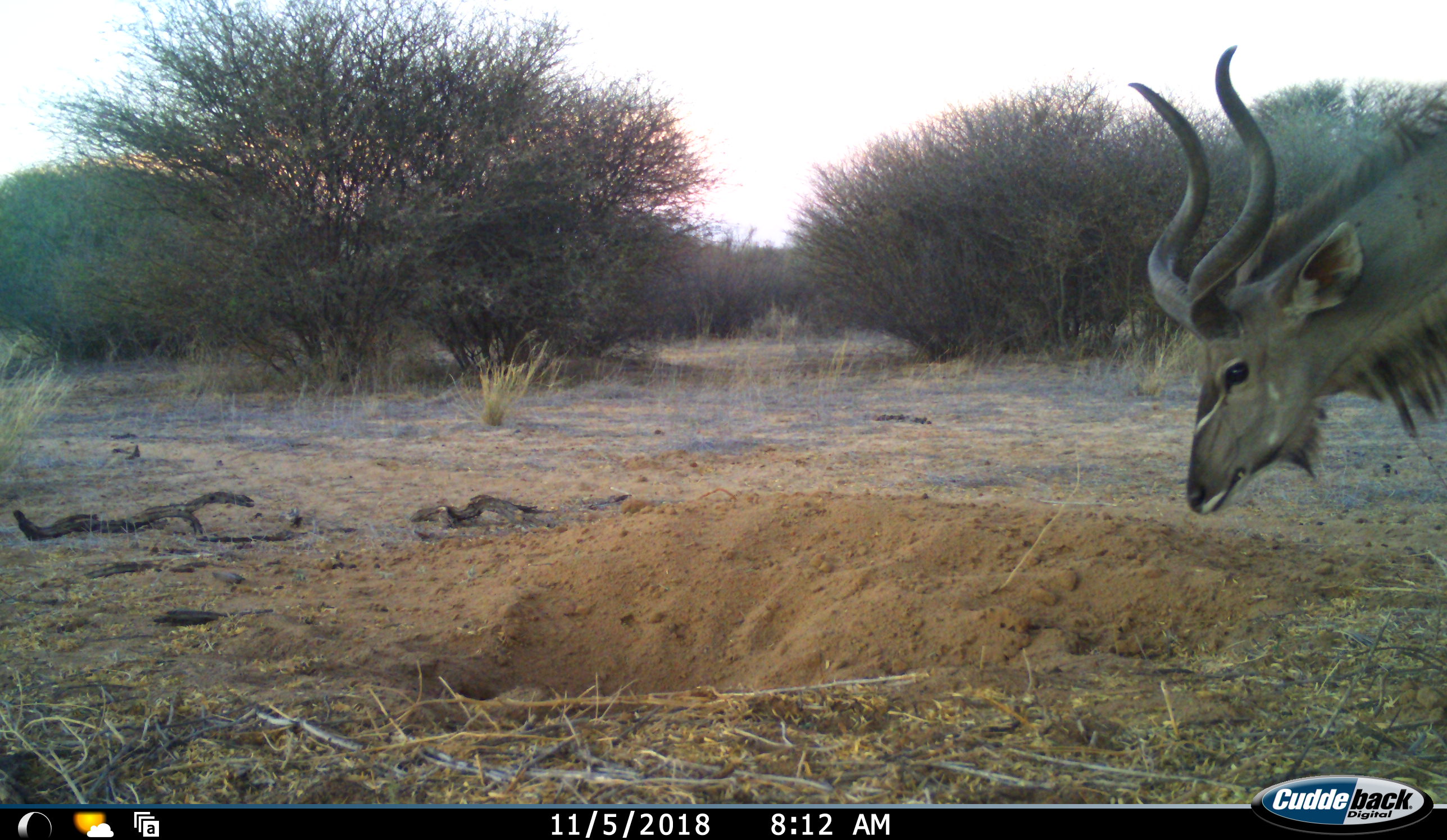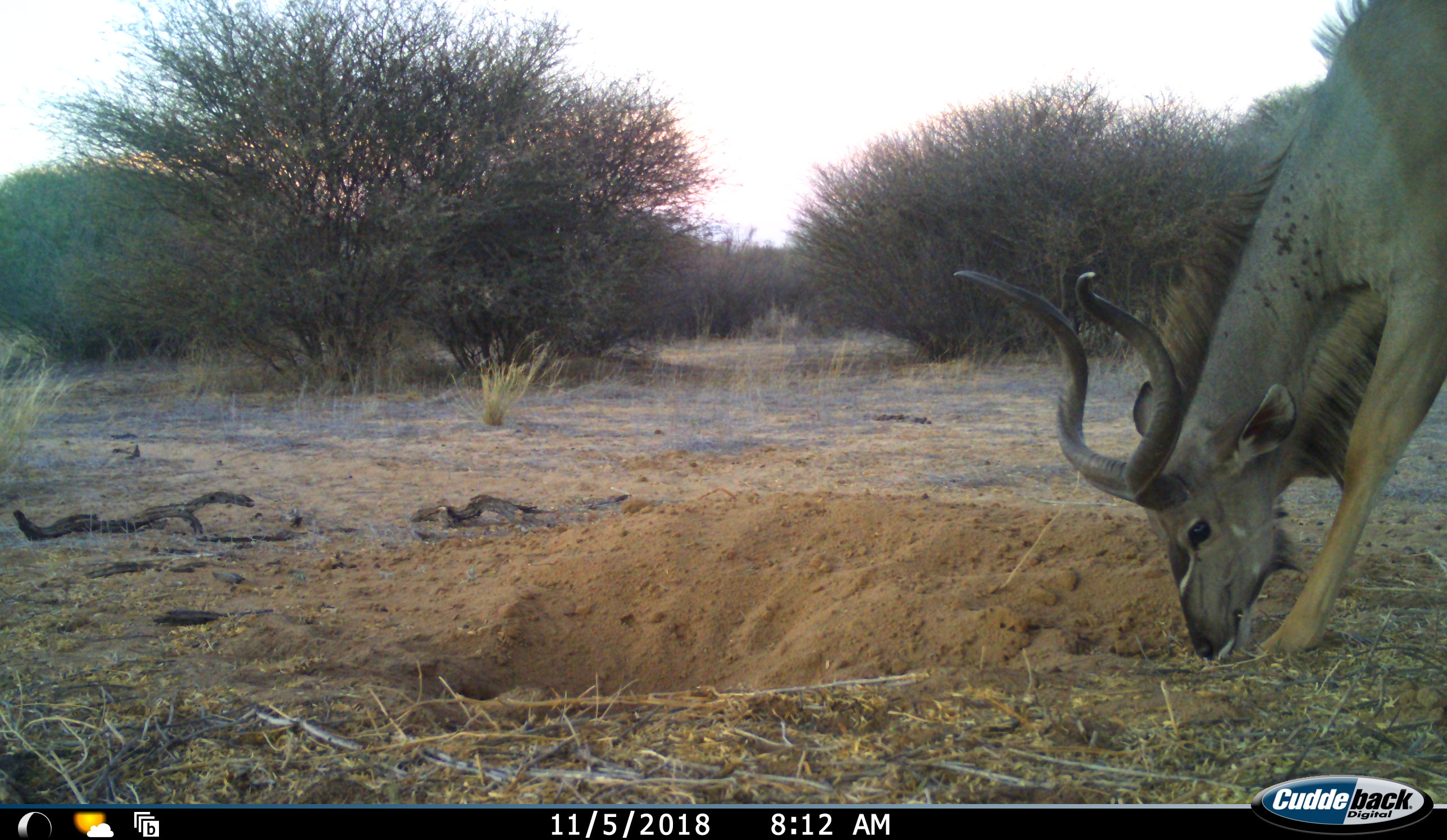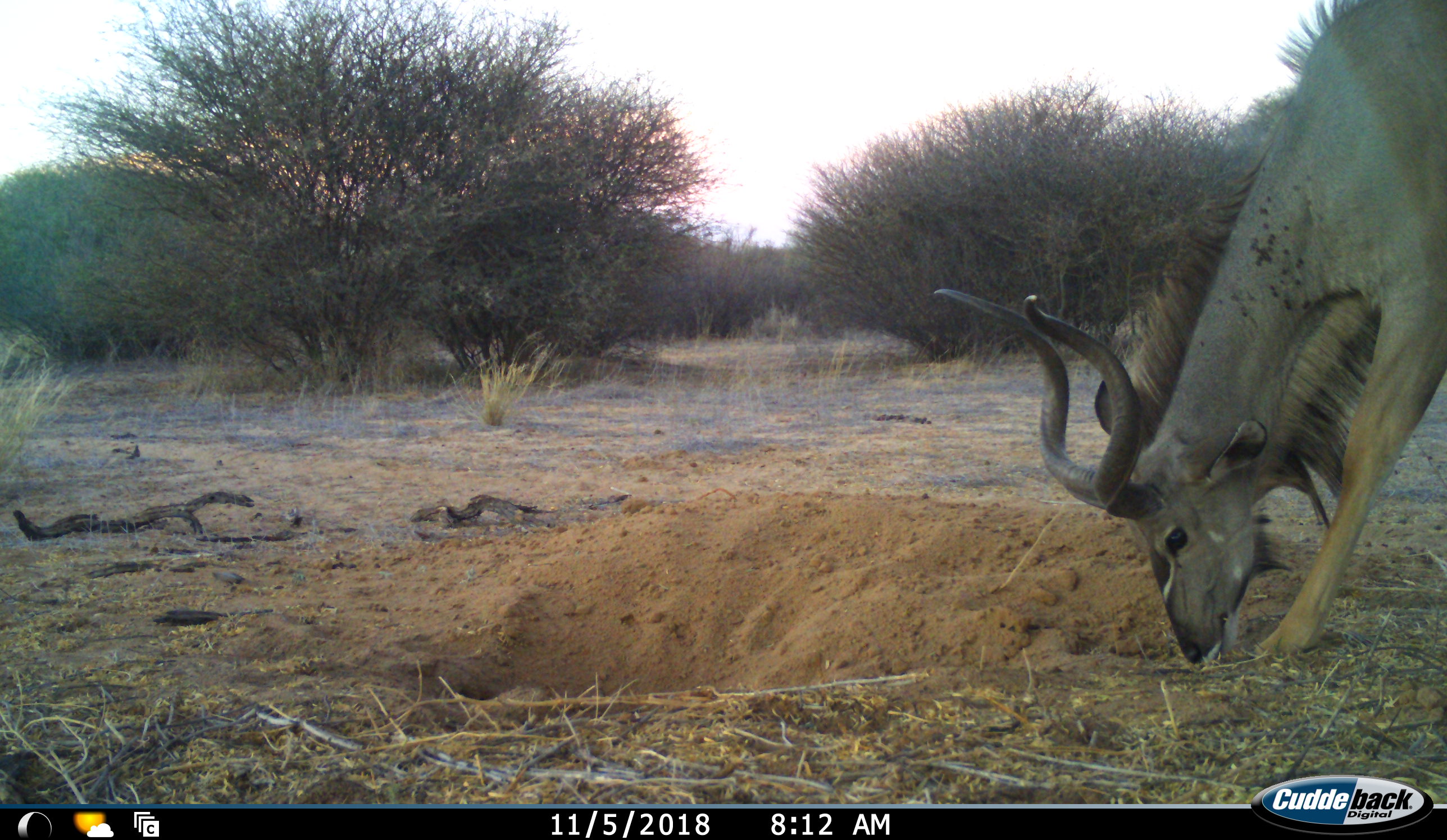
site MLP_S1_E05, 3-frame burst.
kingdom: Animalia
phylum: Chordata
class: Mammalia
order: Artiodactyla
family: Bovidae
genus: Tragelaphus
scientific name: Tragelaphus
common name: kudu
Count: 1.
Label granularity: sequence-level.